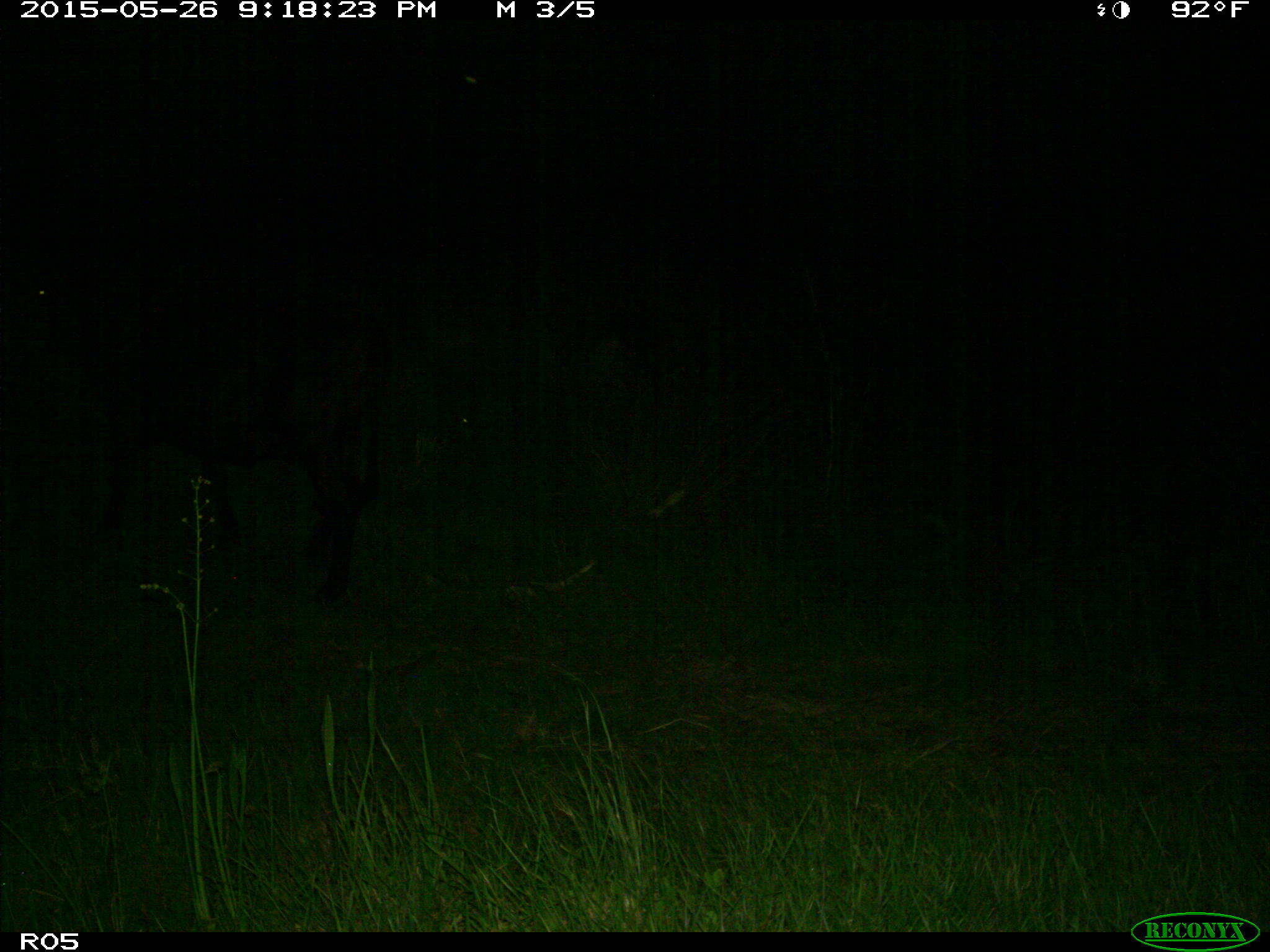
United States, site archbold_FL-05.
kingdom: Animalia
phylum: Chordata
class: Mammalia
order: Artiodactyla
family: Bovidae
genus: Bos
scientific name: Bos taurus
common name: domestic cow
Bos taurus (domestic cow).